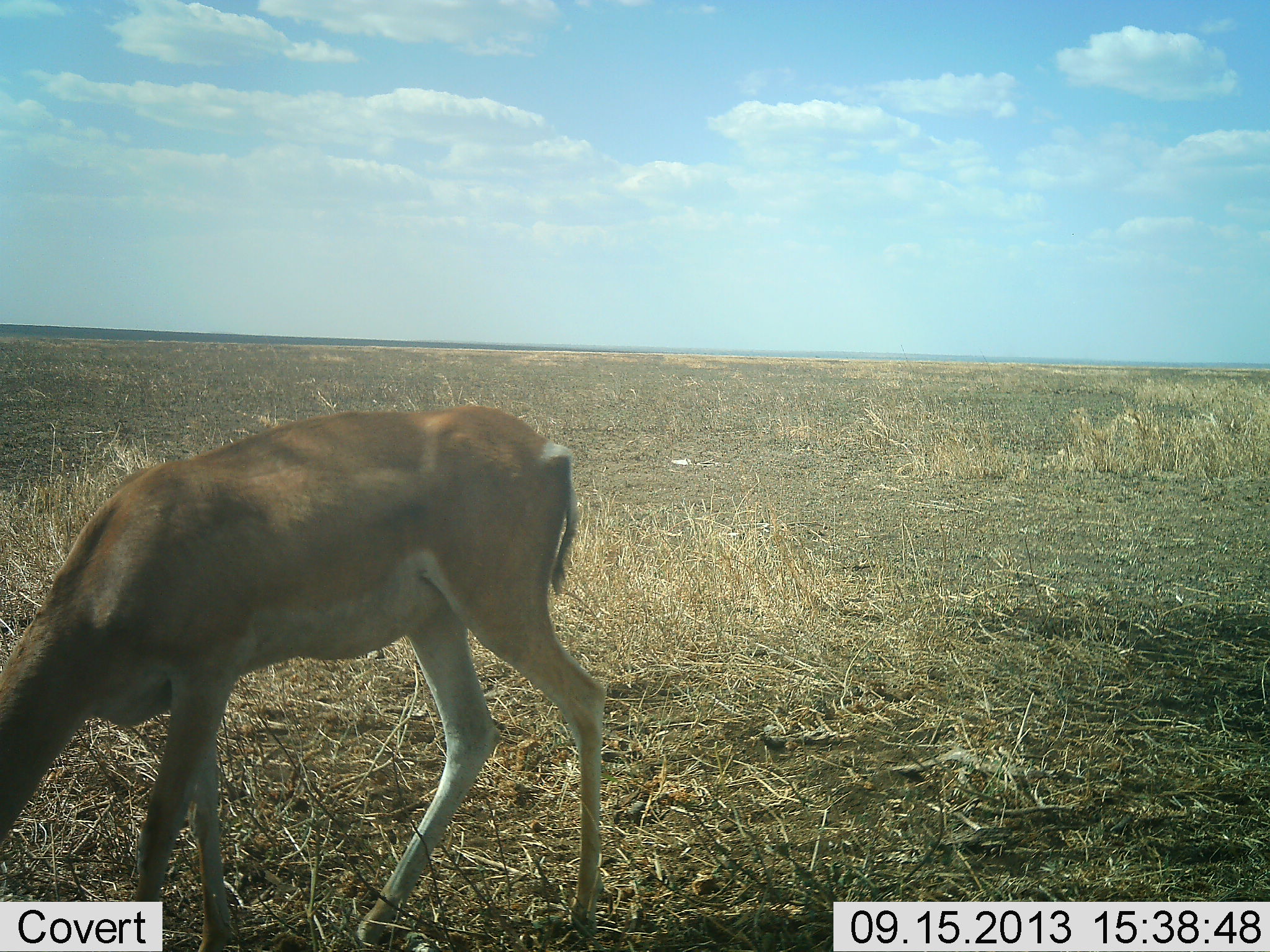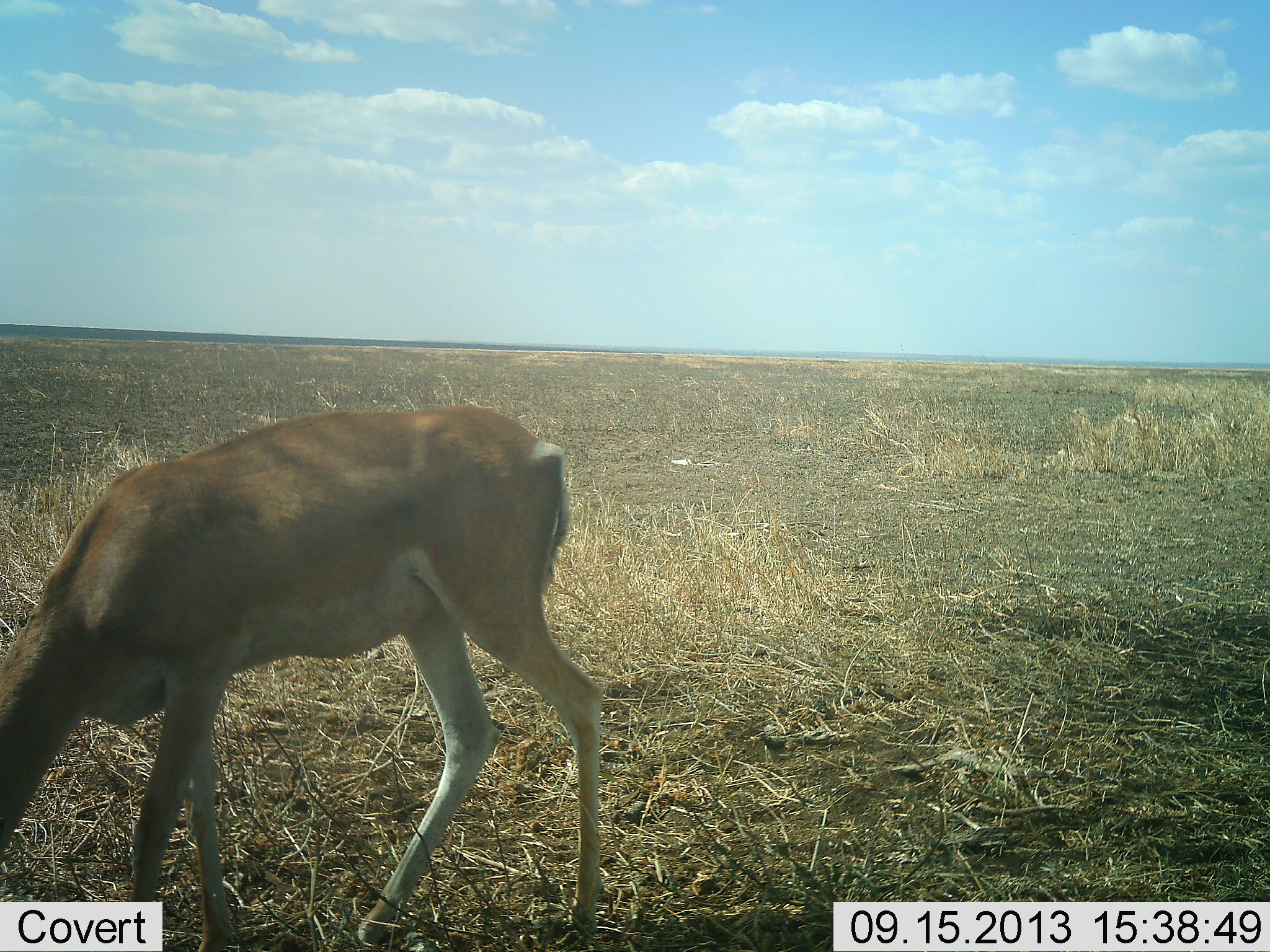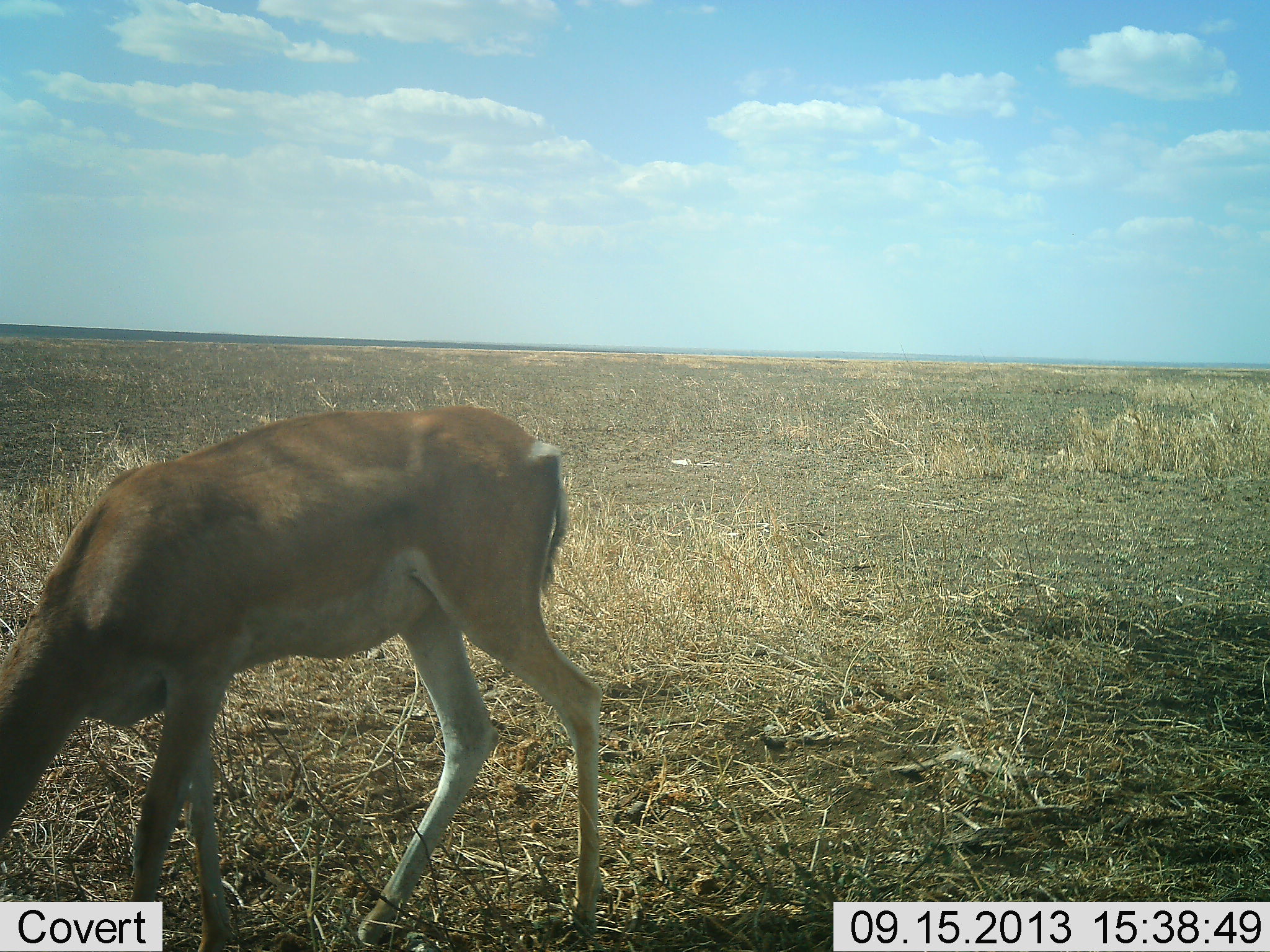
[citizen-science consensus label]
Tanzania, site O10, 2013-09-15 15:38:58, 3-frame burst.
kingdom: Animalia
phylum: Chordata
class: Mammalia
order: Artiodactyla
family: Bovidae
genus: Nanger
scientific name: Nanger granti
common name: grant's gazelle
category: gazellegrants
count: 1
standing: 30%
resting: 0%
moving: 0%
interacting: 0%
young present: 0%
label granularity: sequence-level